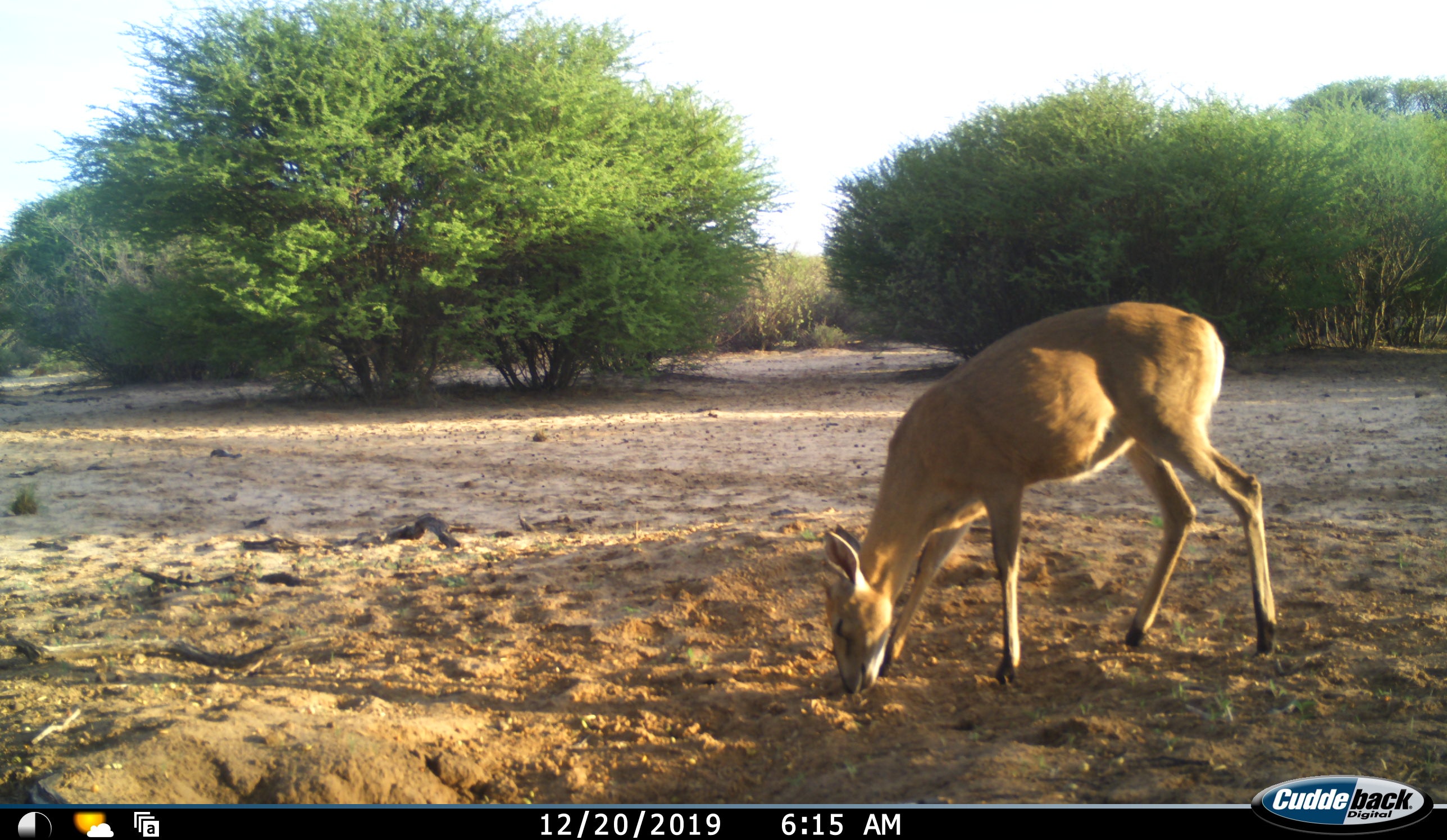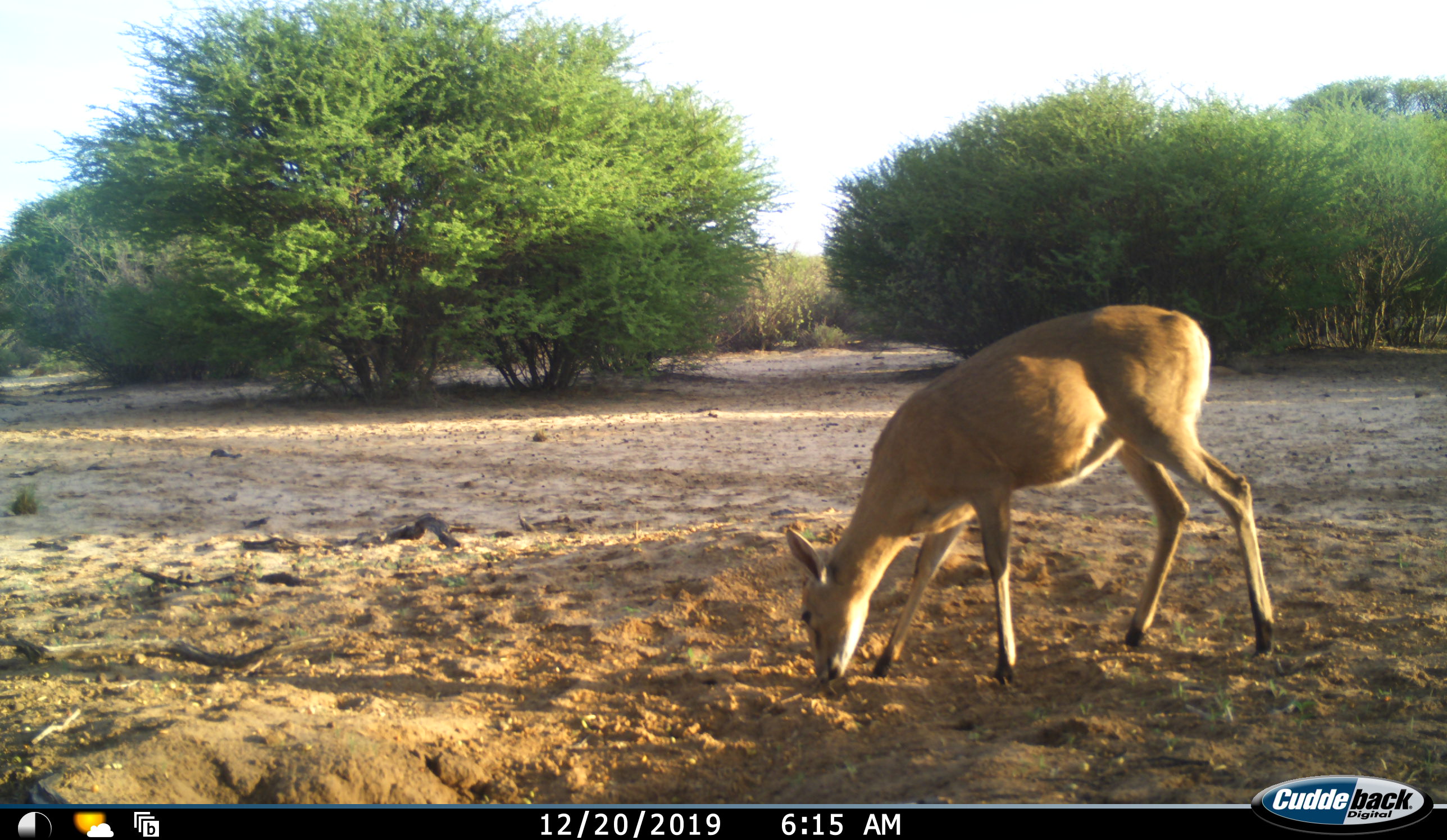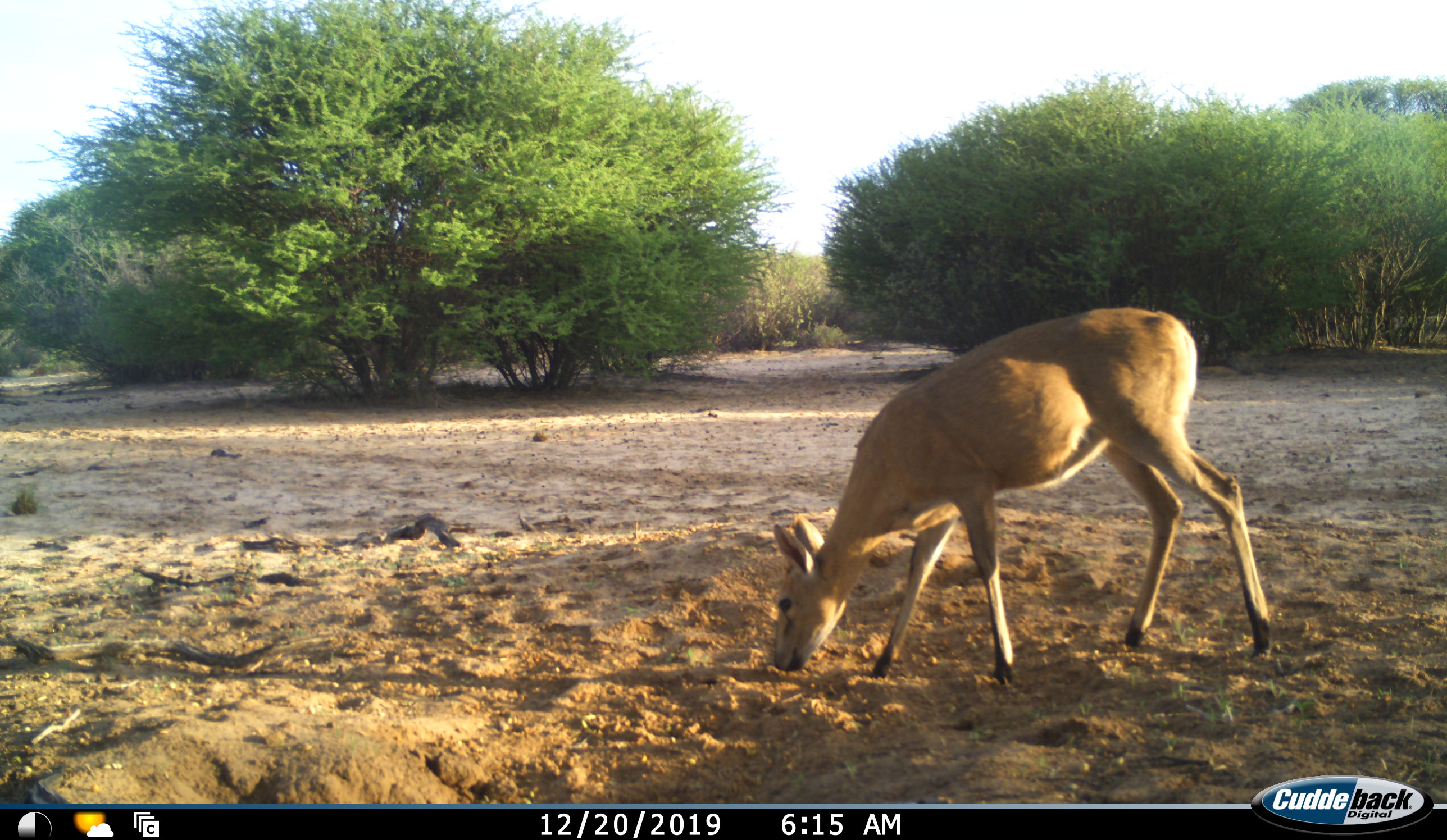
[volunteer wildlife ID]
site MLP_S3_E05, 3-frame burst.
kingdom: Animalia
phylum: Chordata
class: Mammalia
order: Artiodactyla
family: Bovidae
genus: Sylvicapra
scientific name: Sylvicapra grimmia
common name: common duiker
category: duikercommongrey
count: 1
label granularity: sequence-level